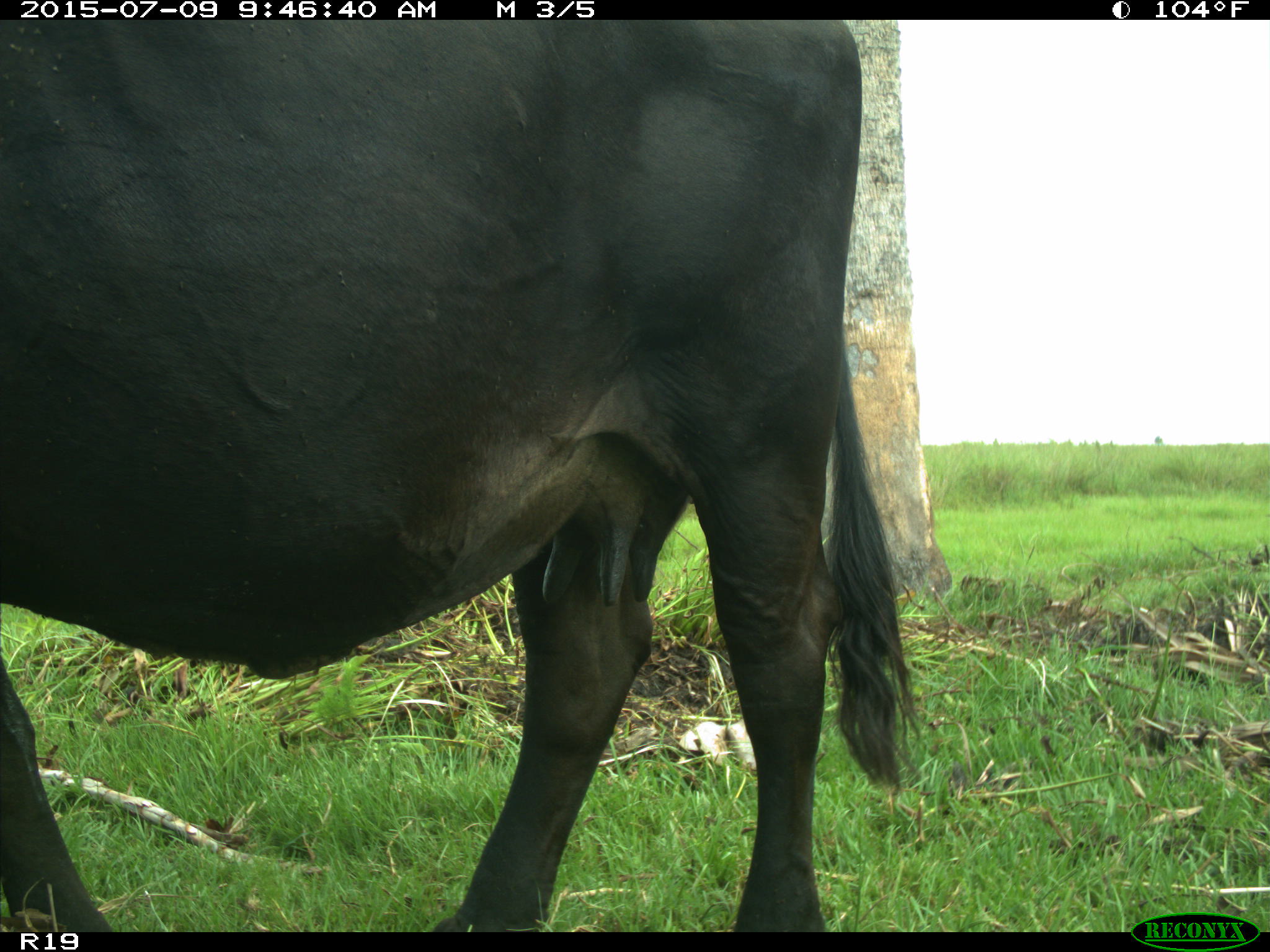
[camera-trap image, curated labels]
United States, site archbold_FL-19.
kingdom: Animalia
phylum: Chordata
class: Mammalia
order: Artiodactyla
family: Bovidae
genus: Bos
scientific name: Bos taurus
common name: domestic cow